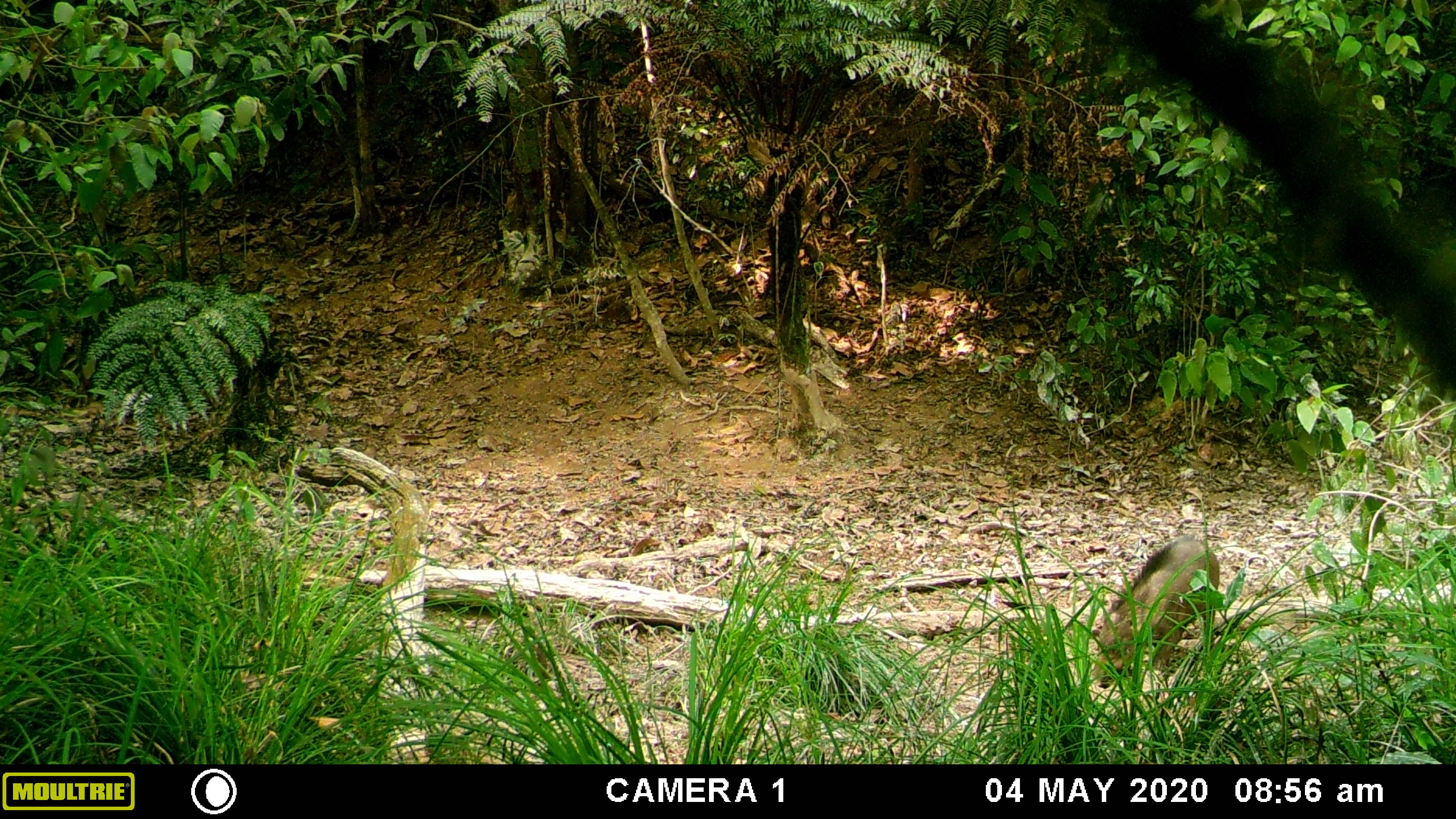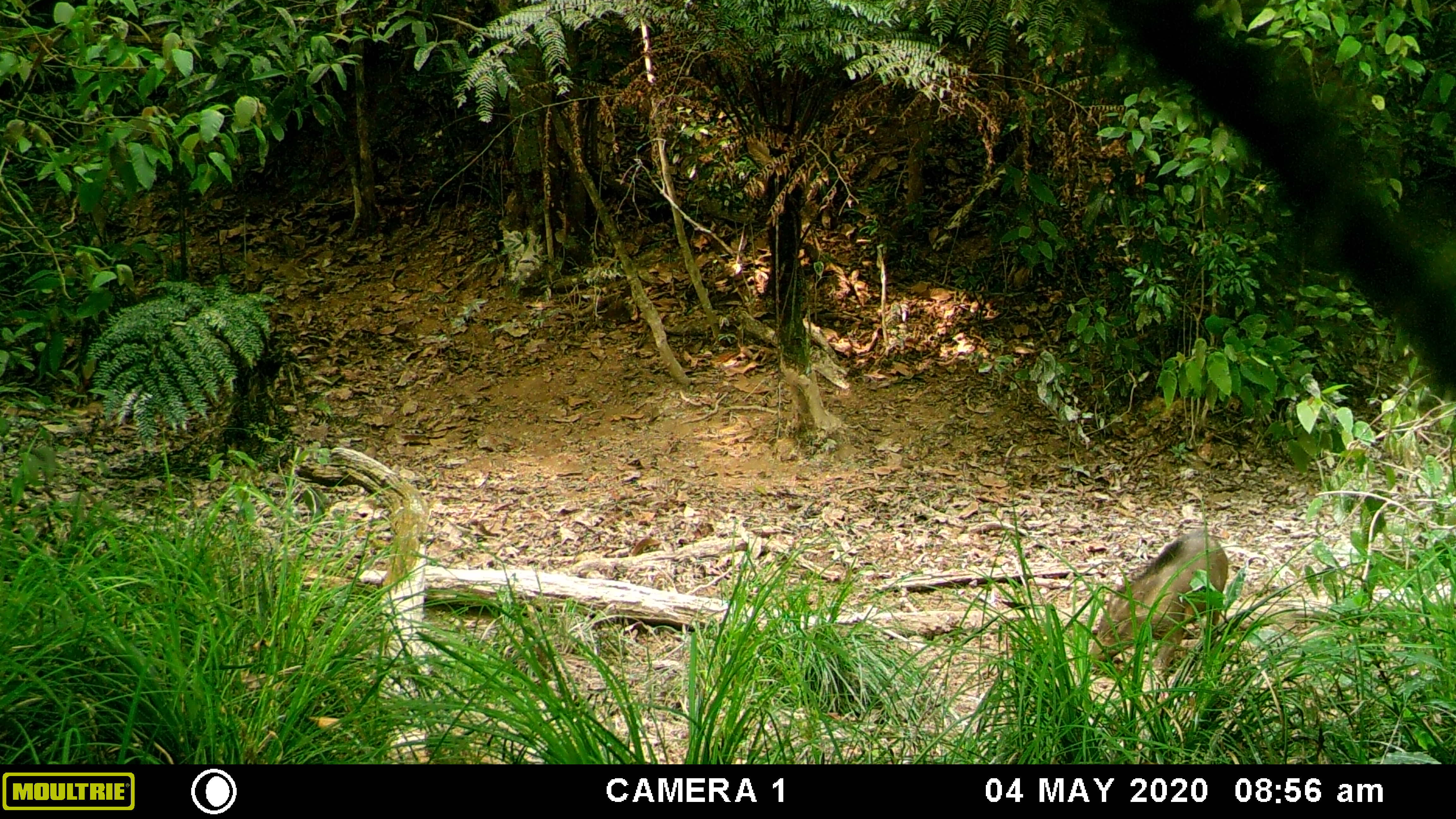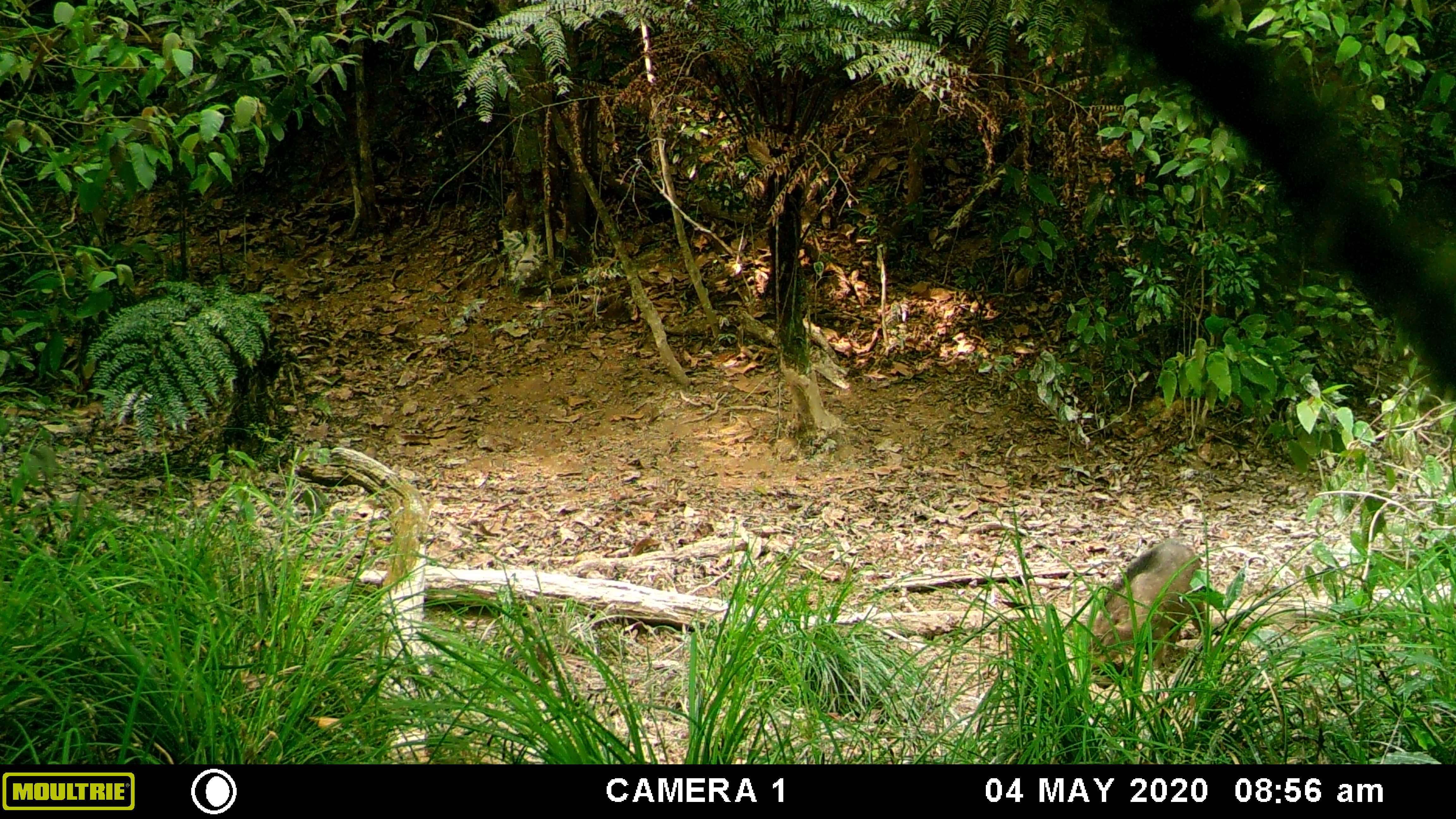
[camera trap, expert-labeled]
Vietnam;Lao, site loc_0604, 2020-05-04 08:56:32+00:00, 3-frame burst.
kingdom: Animalia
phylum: Chordata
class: Mammalia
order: Artiodactyla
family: Suidae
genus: Sus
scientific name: Sus scrofa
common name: eurasian wild pig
Eurasian wild pig (Sus scrofa). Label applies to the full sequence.